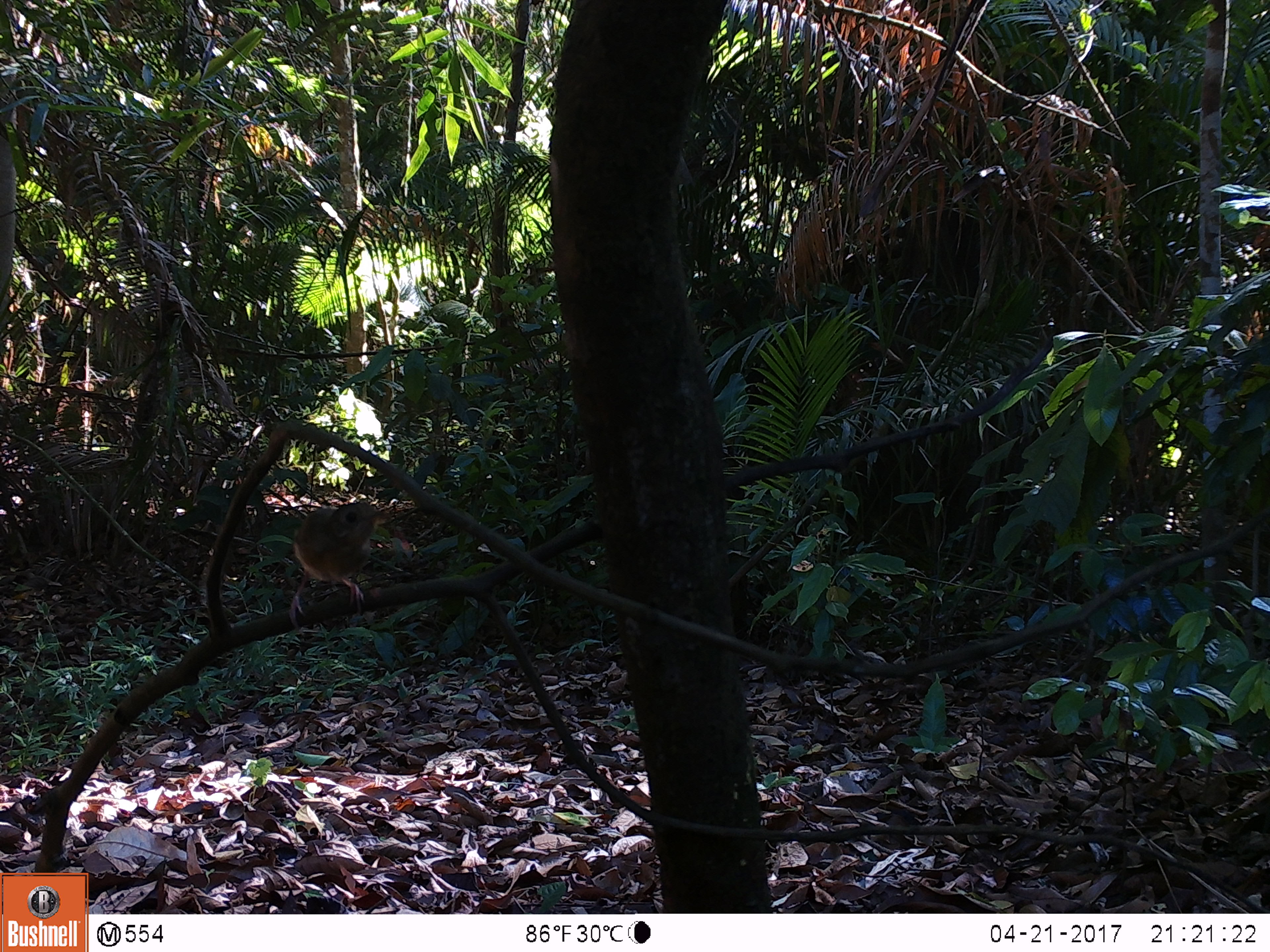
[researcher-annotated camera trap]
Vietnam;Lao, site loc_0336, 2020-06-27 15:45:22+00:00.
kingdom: Animalia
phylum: Chordata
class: Aves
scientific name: Aves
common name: bird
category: unidentified bird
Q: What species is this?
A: Unidentified bird (bird) (Aves).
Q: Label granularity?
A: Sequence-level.